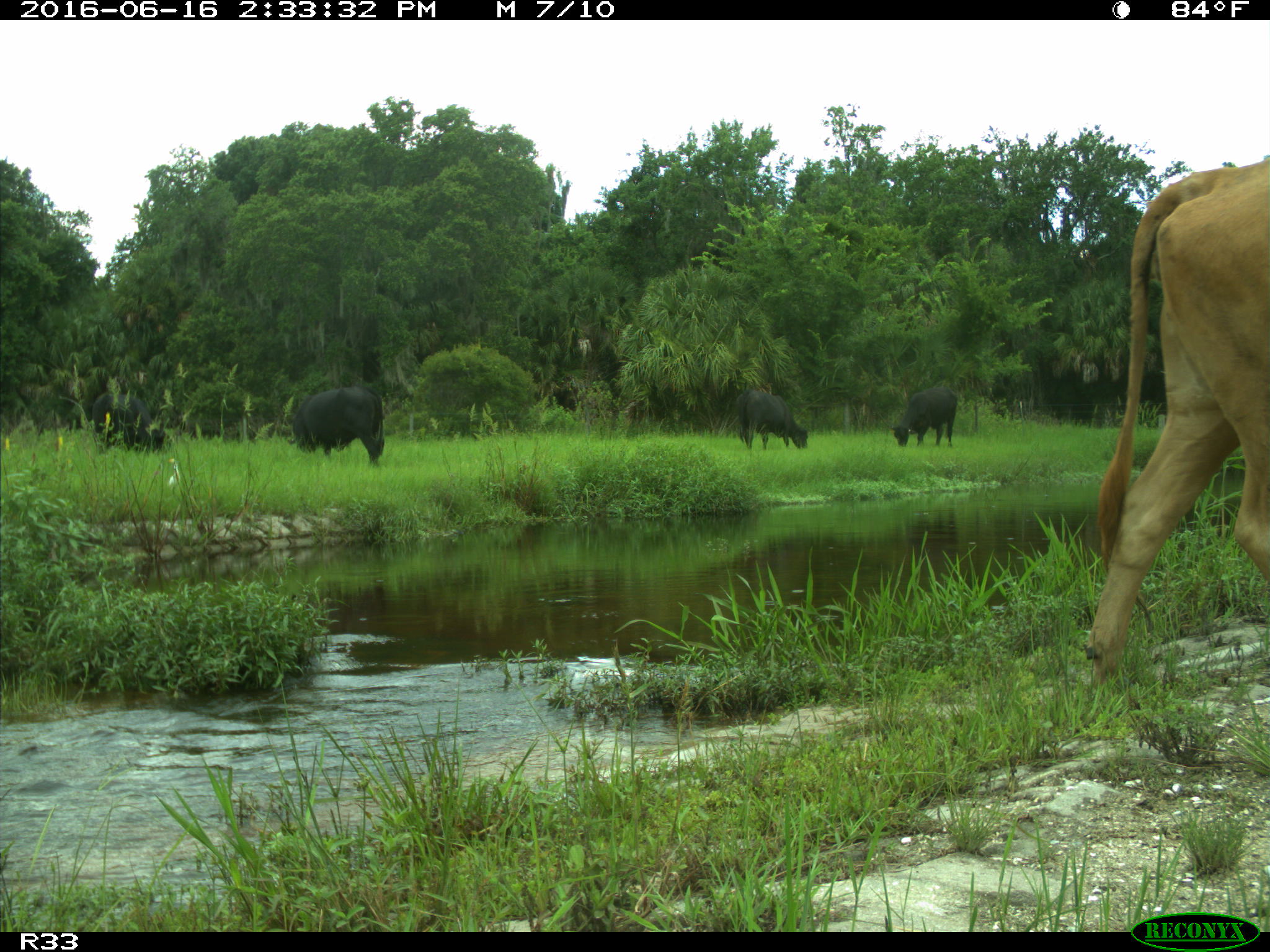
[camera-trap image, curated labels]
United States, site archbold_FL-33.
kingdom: Animalia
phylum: Chordata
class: Mammalia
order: Artiodactyla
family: Bovidae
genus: Bos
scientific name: Bos taurus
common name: domestic cow